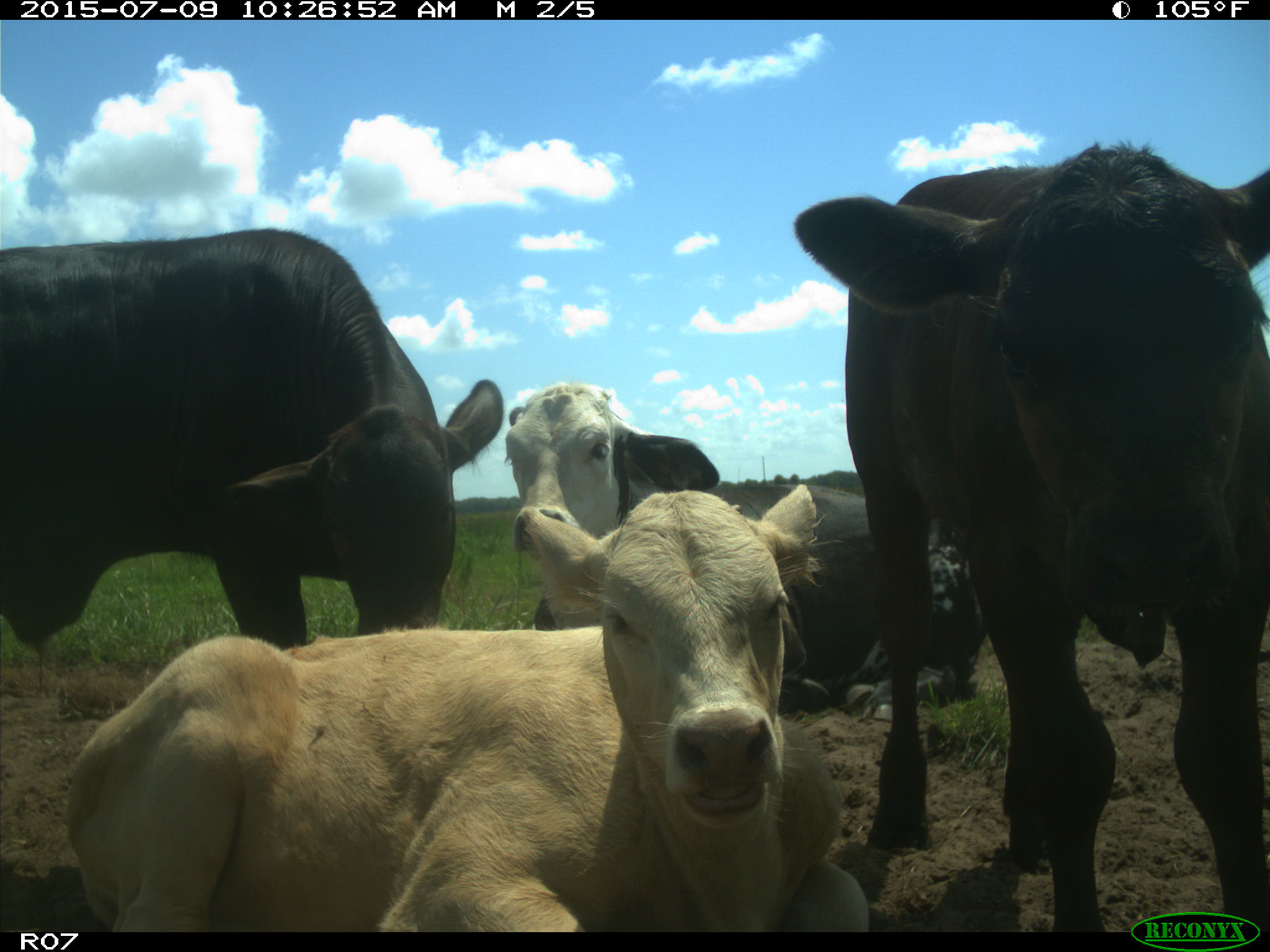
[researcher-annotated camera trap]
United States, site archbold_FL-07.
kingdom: Animalia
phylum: Chordata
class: Mammalia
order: Artiodactyla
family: Bovidae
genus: Bos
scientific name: Bos taurus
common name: domestic cow